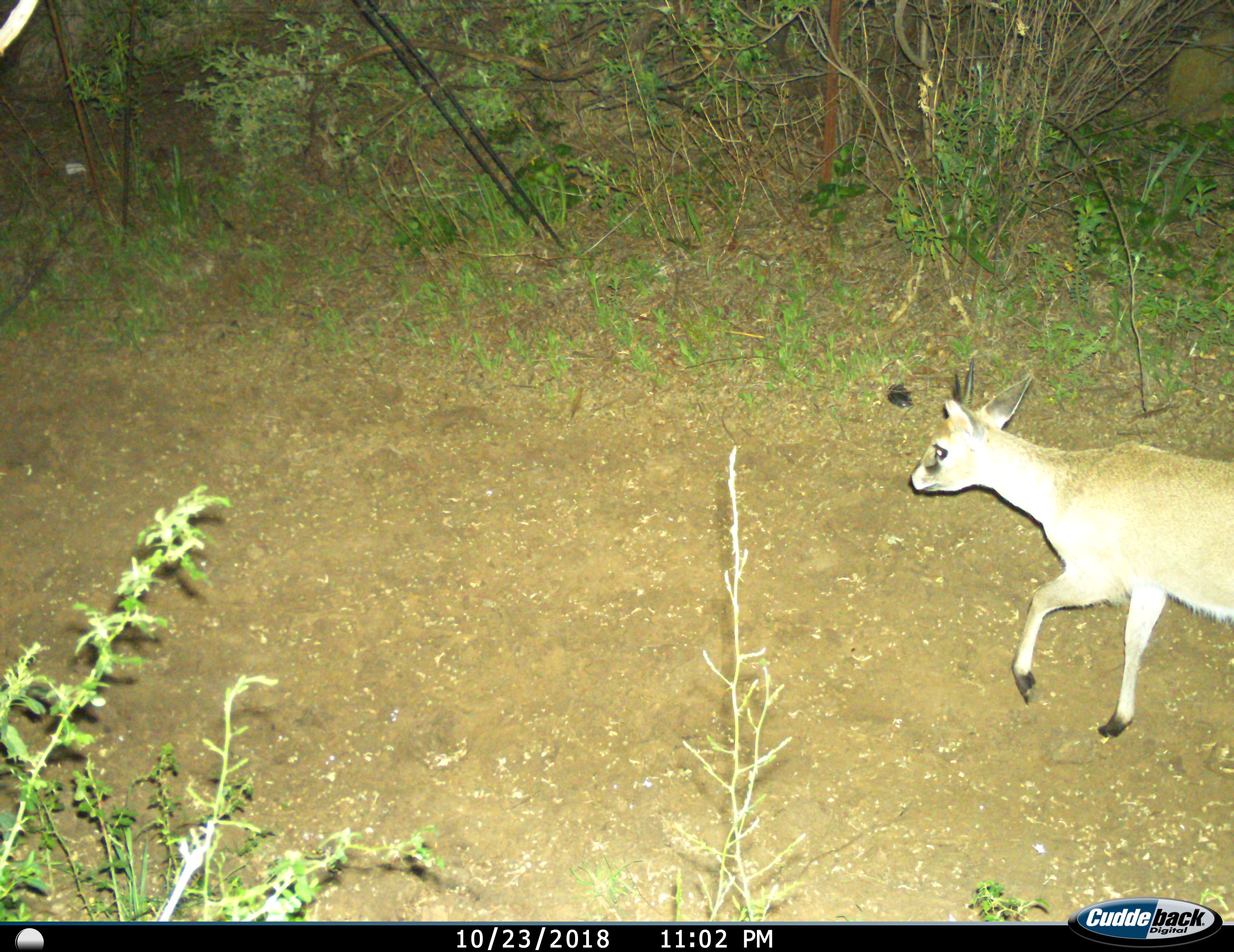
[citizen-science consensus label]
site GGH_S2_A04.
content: unidentified animal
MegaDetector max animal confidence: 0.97